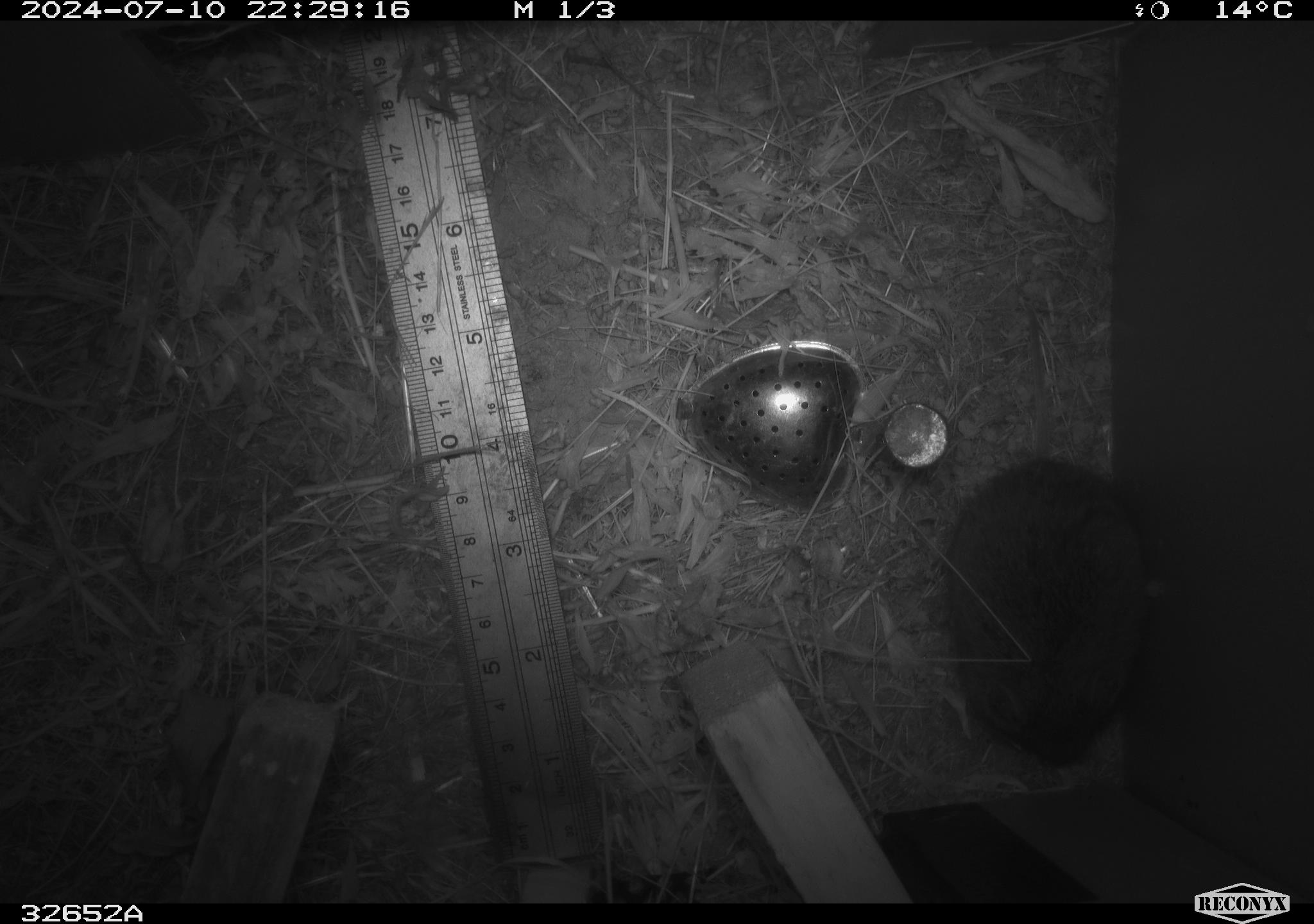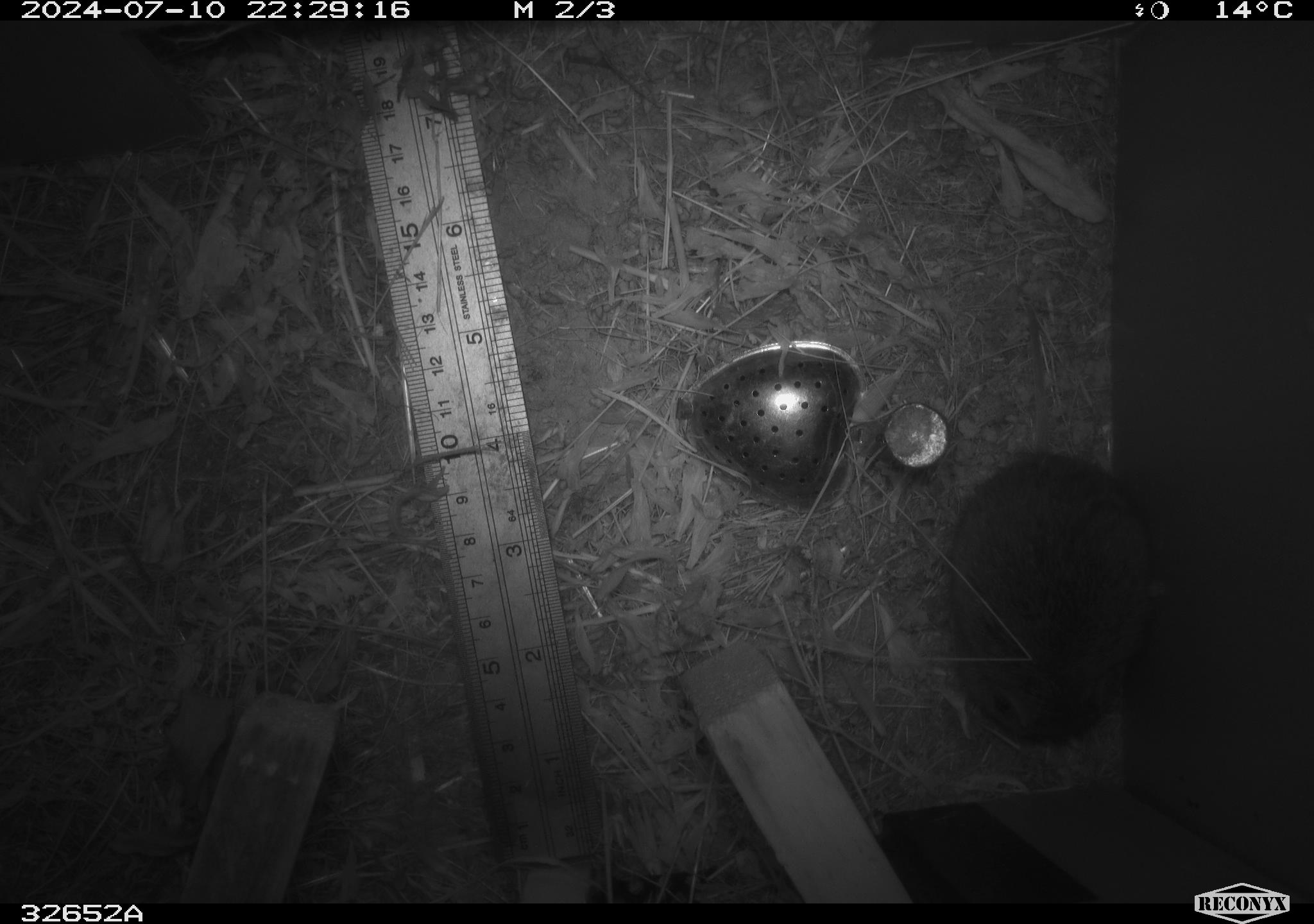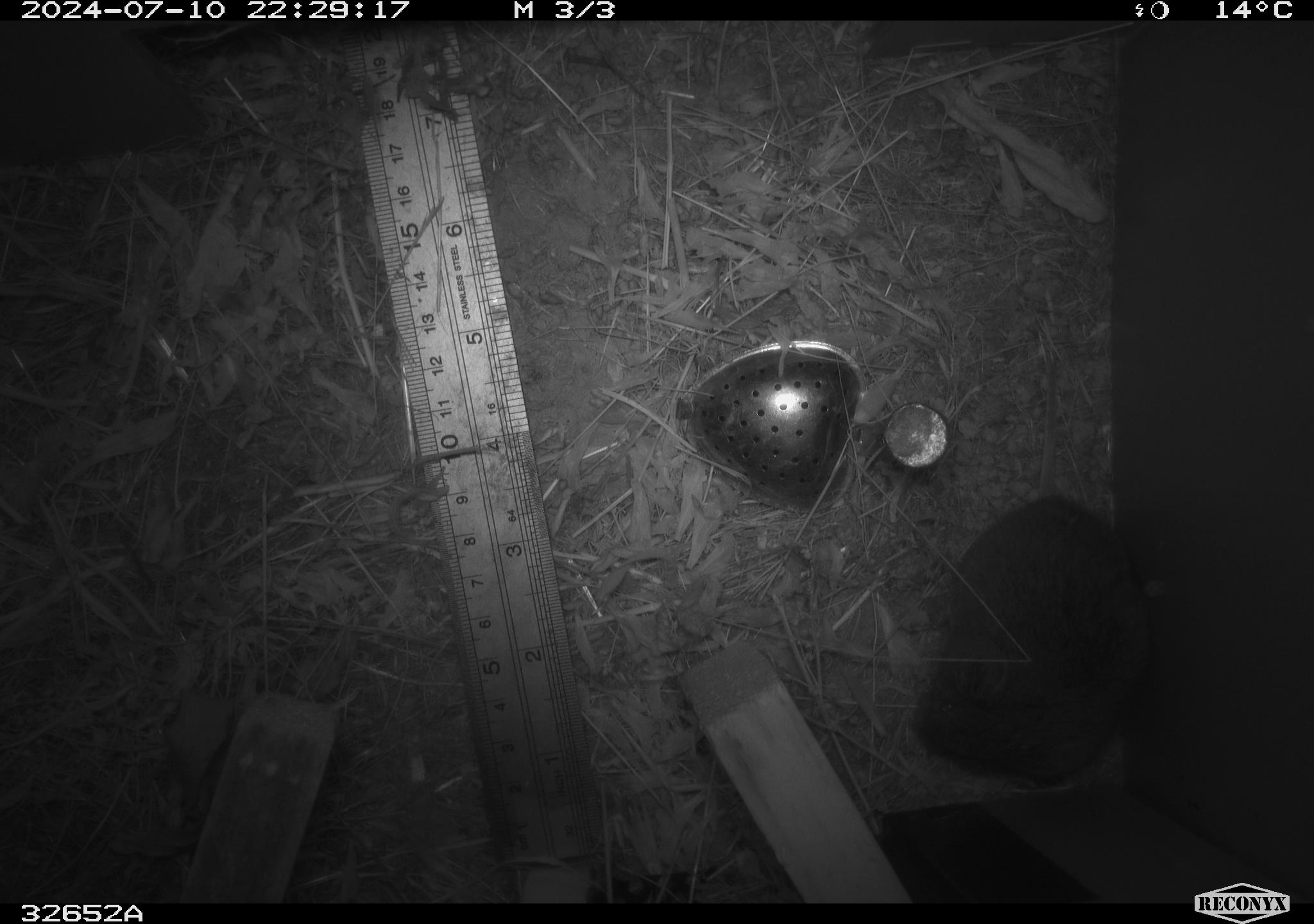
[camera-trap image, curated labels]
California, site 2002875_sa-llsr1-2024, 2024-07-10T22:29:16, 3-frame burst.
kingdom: Animalia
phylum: Chordata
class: Mammalia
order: Rodentia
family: Cricetidae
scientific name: Arvicolinae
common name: voles, lemmings, and muskrats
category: arvicolinae subfamily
Arvicolinae subfamily (voles, lemmings, and muskrats) (Arvicolinae).